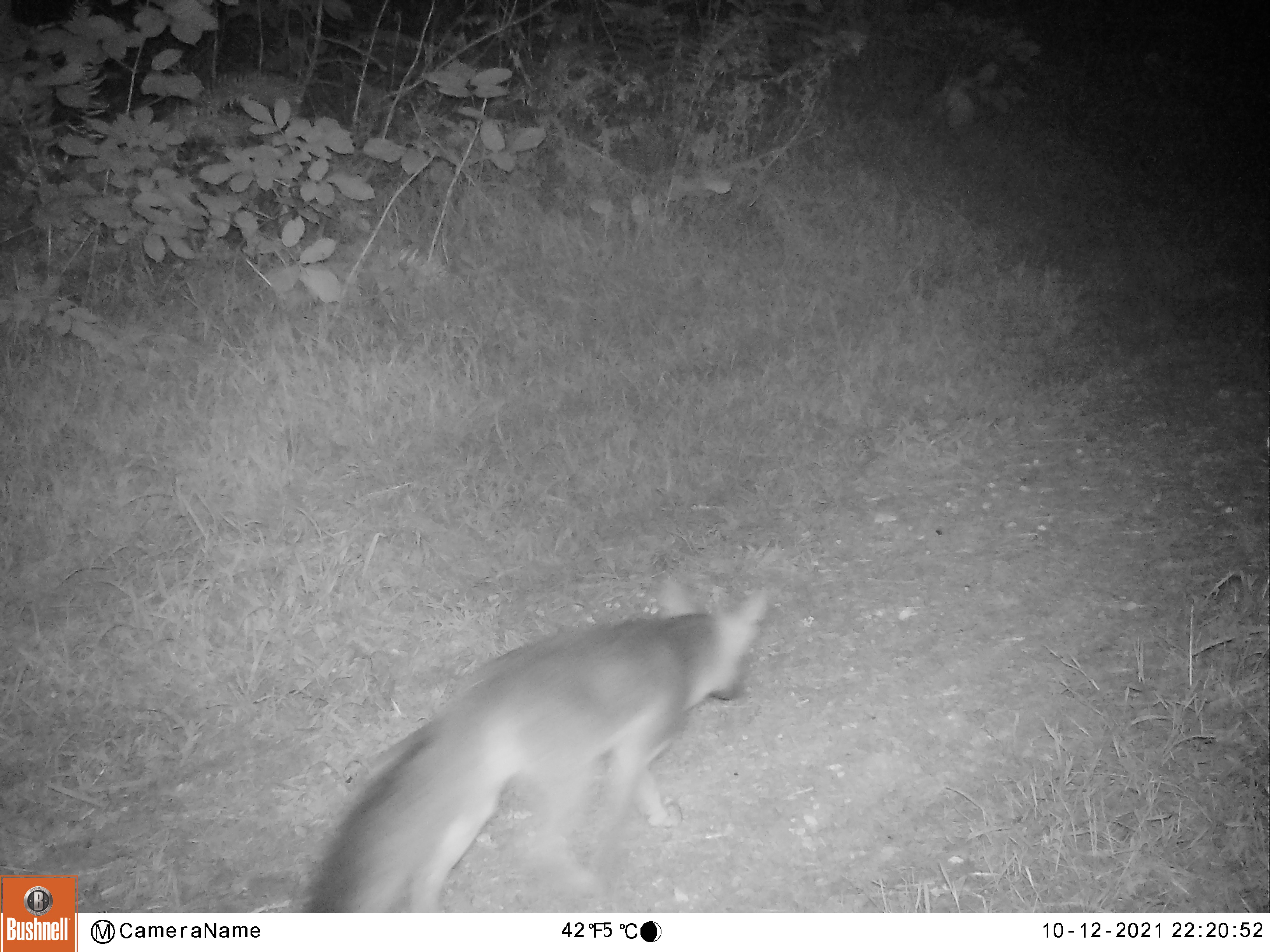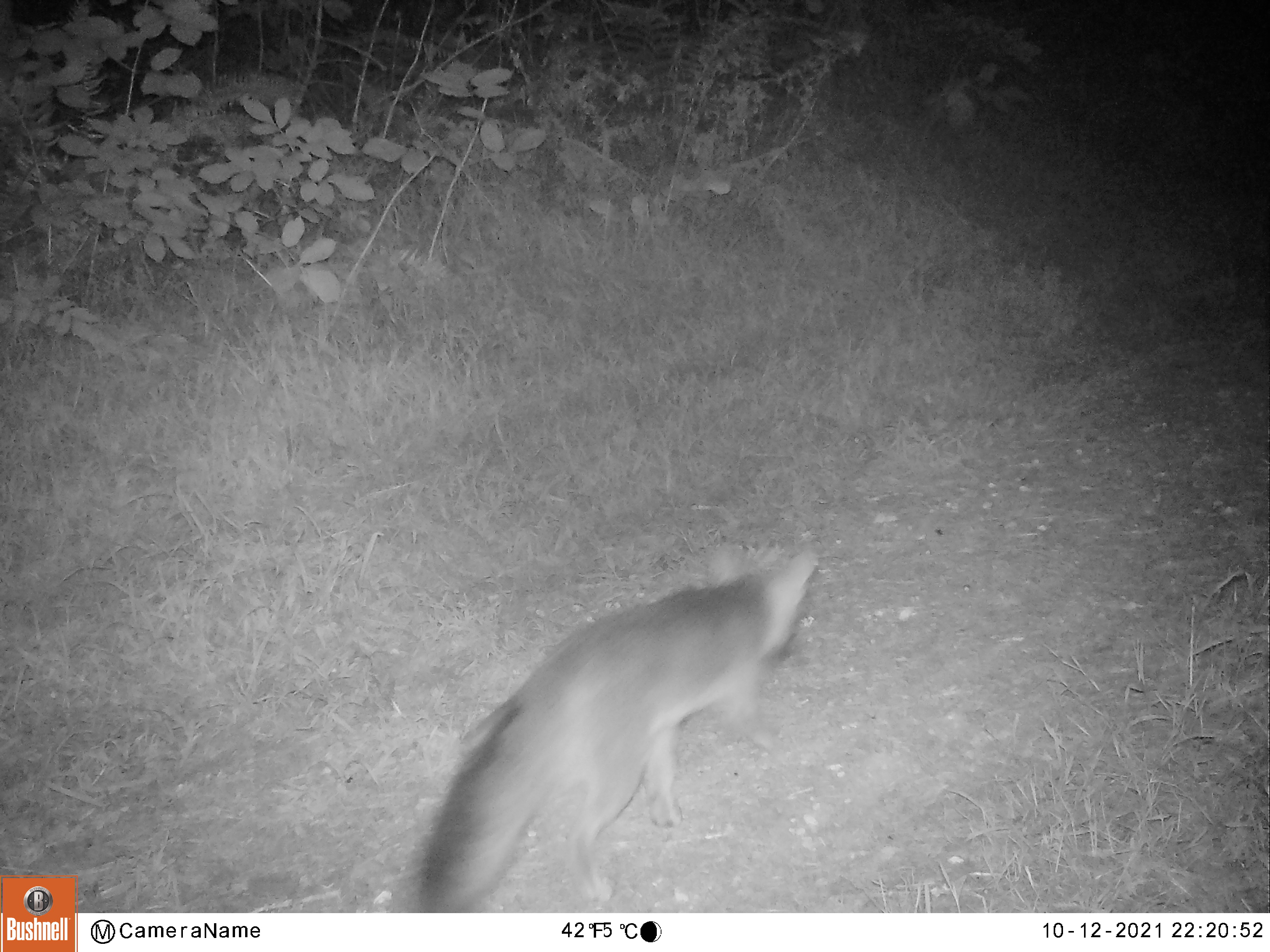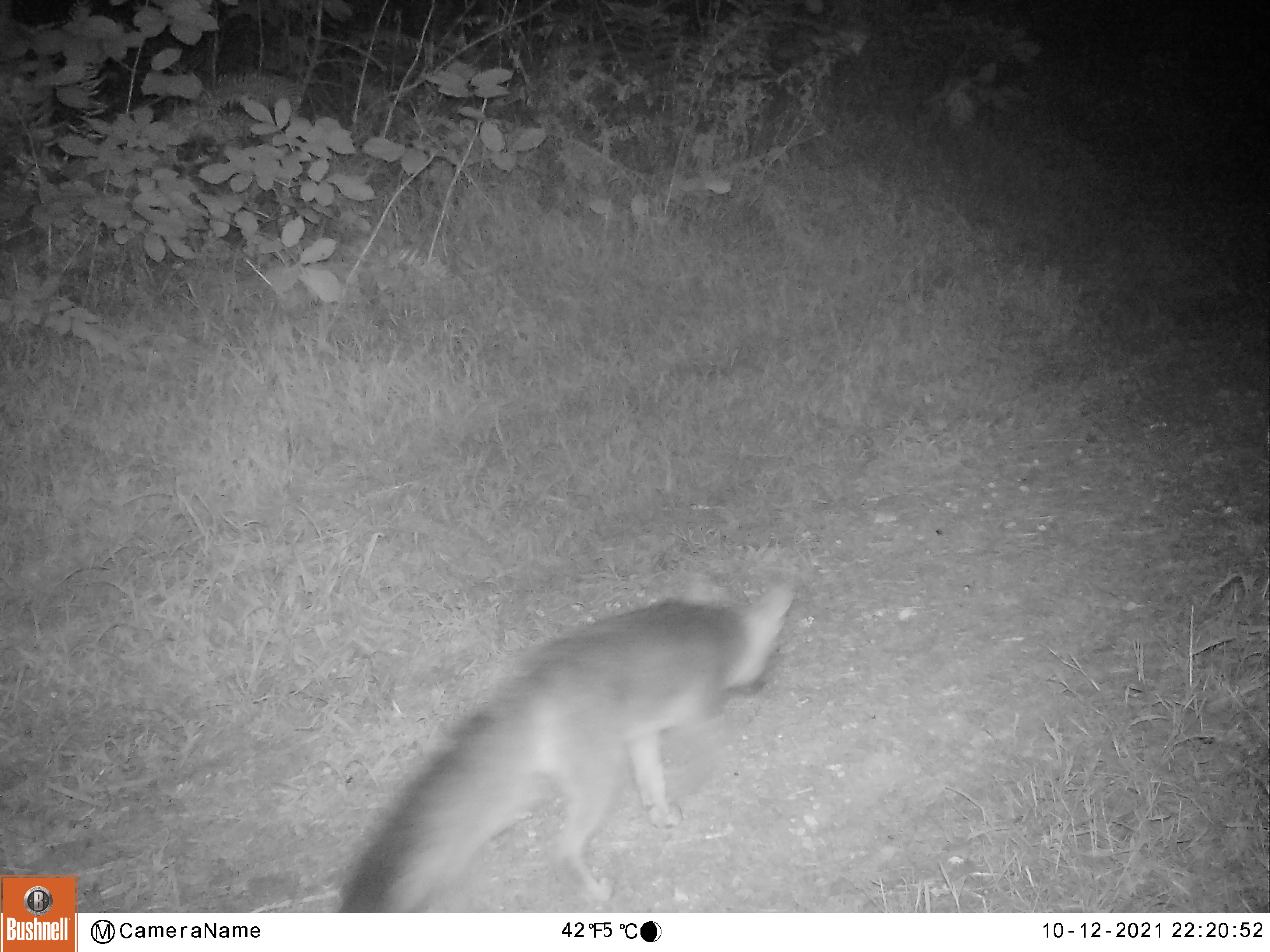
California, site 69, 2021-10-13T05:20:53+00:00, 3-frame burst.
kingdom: Animalia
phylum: Chordata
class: Mammalia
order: Carnivora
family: Canidae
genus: Urocyon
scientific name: Urocyon cinereoargenteus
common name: gray fox